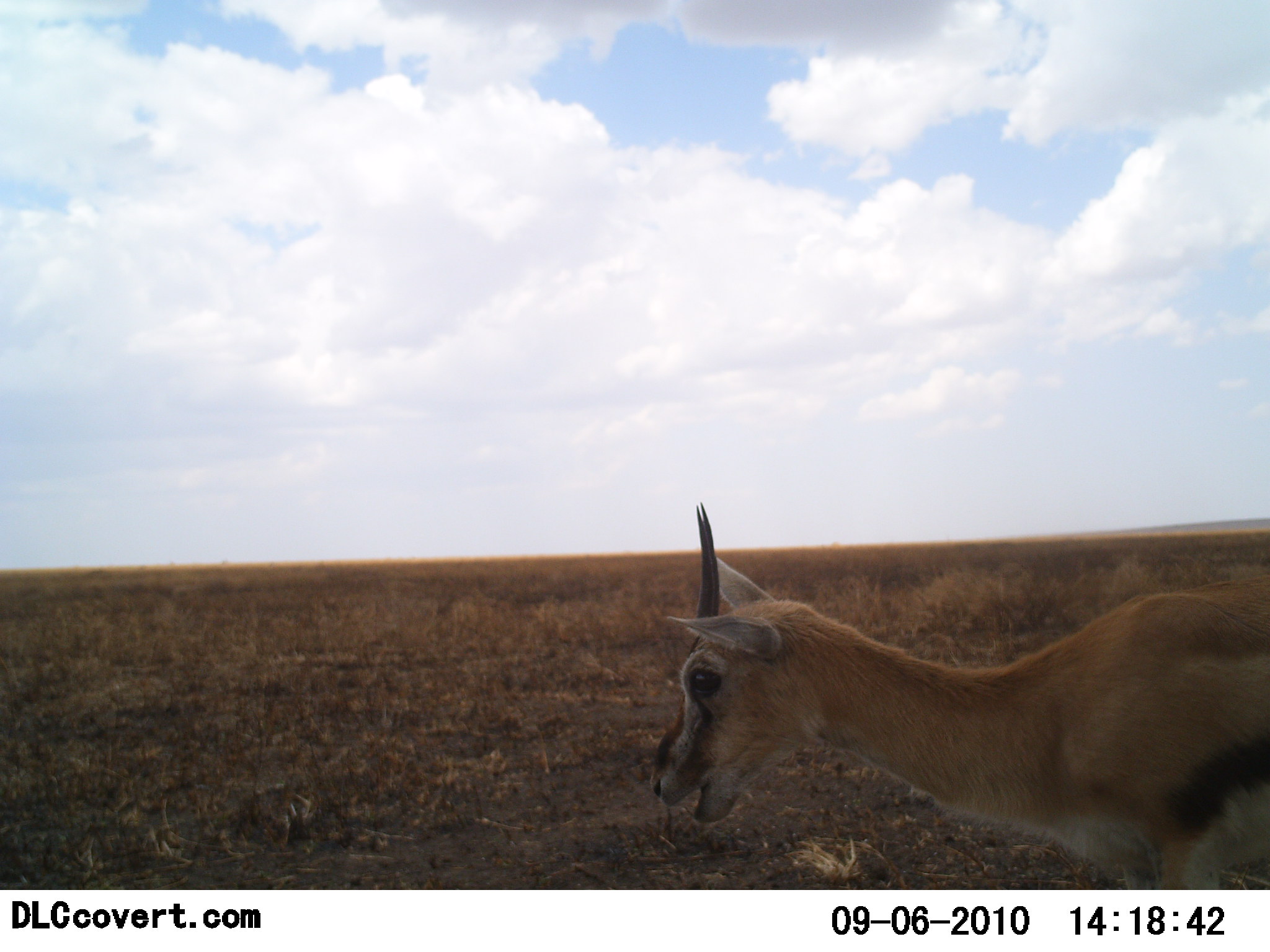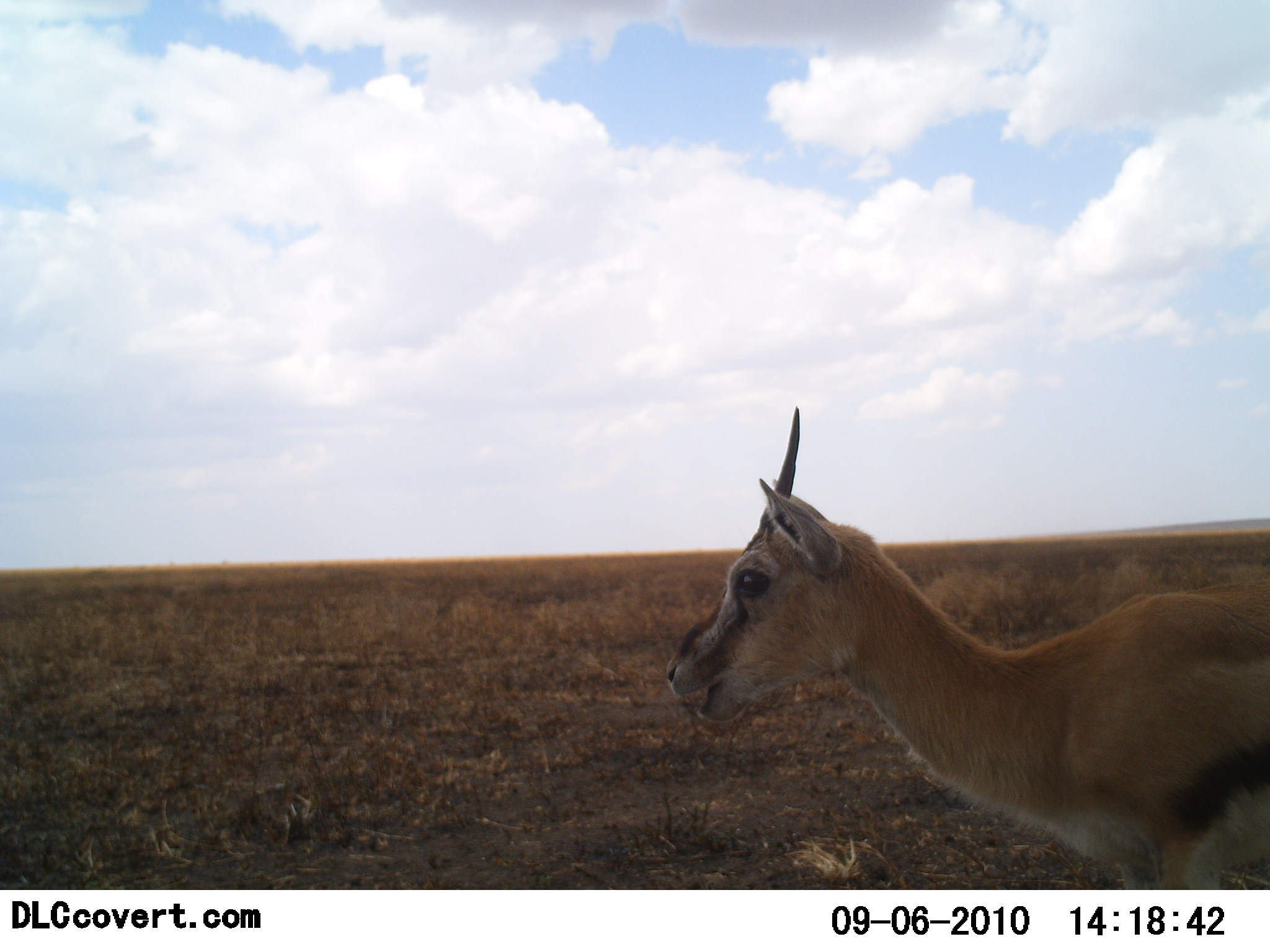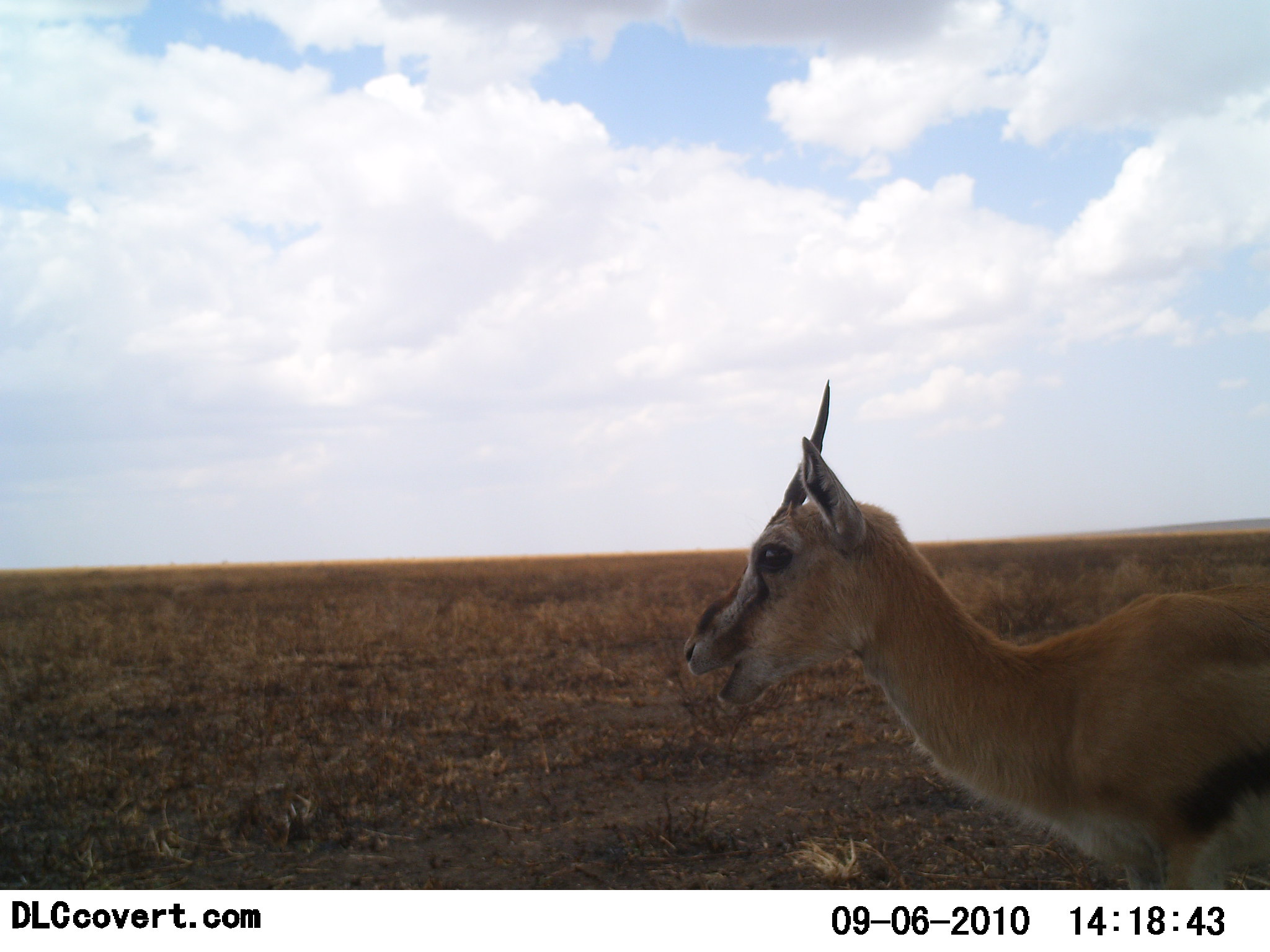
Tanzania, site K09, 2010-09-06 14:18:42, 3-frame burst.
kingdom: Animalia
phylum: Chordata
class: Mammalia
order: Artiodactyla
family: Bovidae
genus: Eudorcas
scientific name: Eudorcas thomsonii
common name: thomson's gazelle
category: gazellethomsons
Gazellethomsons (thomson's gazelle) (Eudorcas thomsonii), count 1. Behavior (volunteer vote fractions): standing 83%, resting 0%, moving 8%, interacting 8%. Young present (vote fraction): 0%. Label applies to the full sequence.